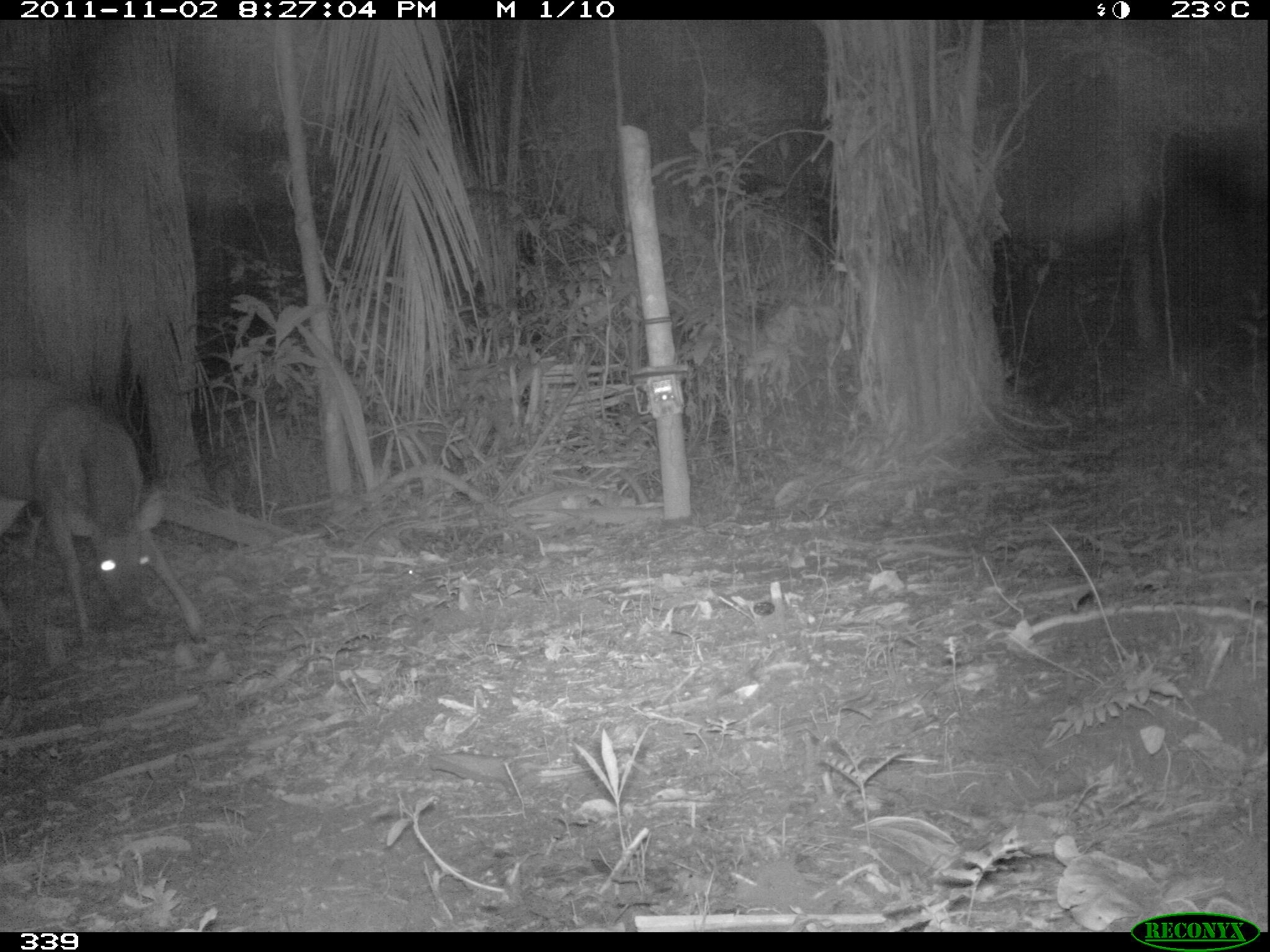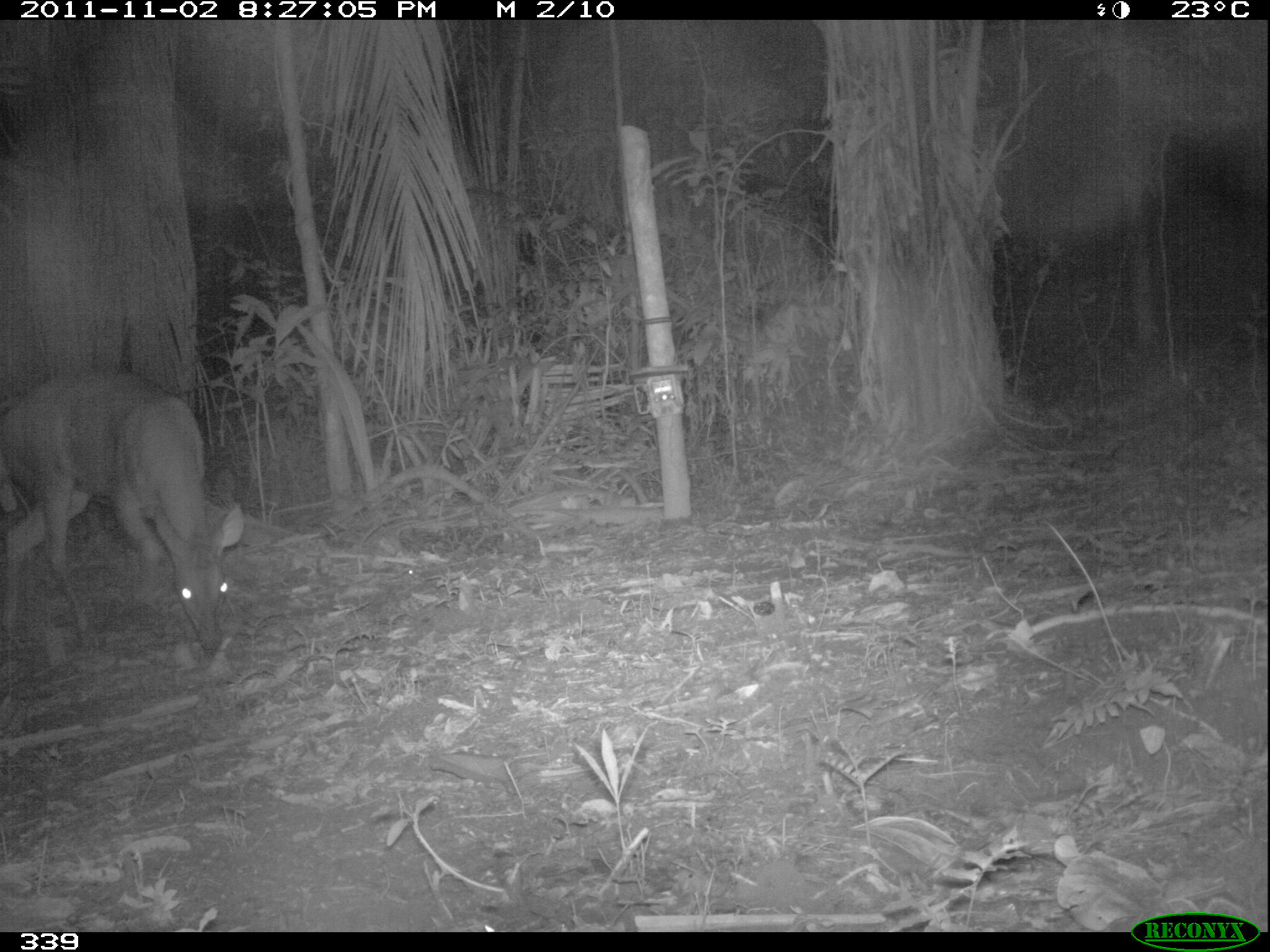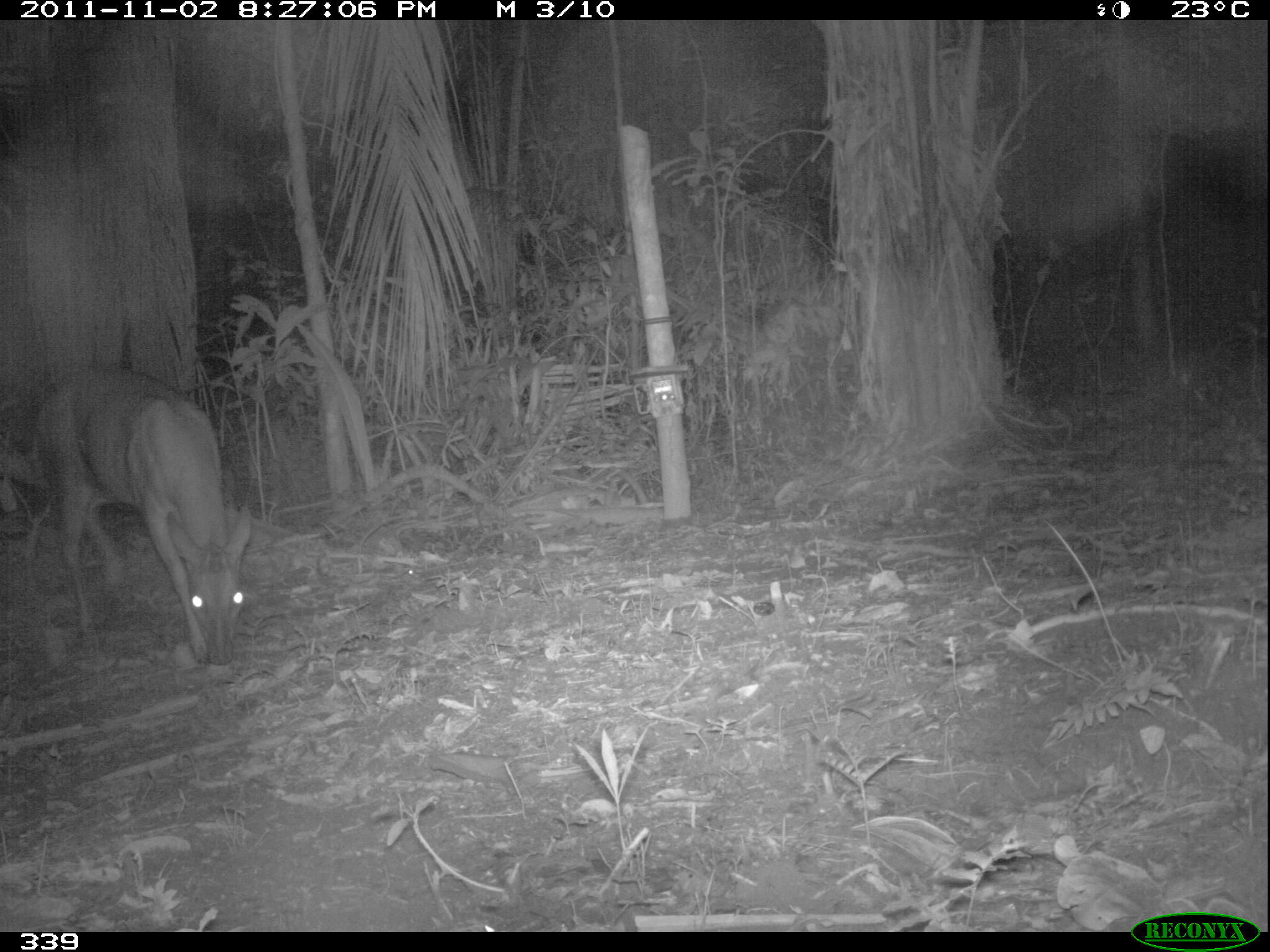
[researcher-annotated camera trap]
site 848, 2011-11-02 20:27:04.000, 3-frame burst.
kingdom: Animalia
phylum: Chordata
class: Mammalia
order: Artiodactyla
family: Cervidae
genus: Mazama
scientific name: Mazama americana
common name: red brocket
Mazama americana (red brocket).